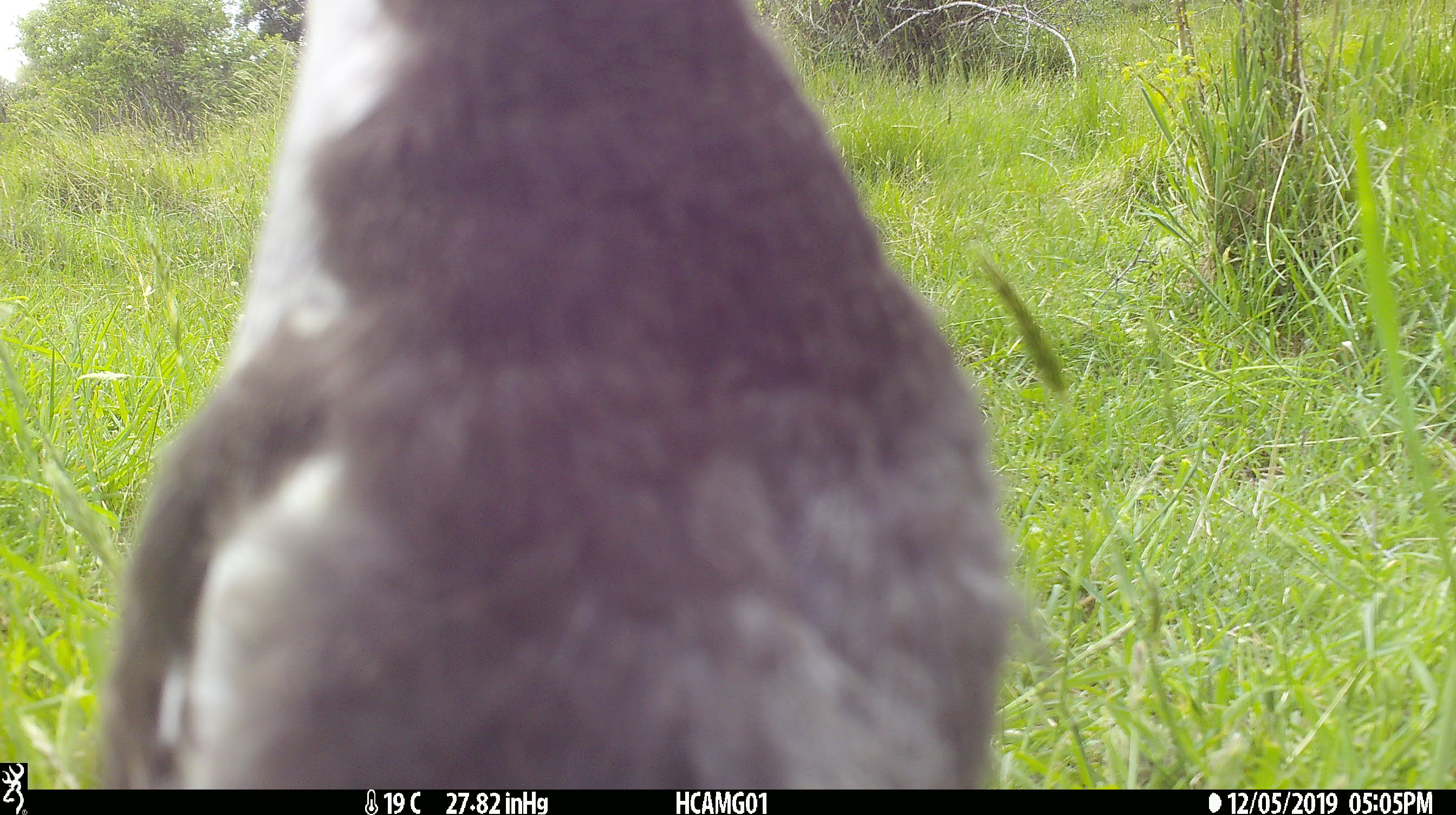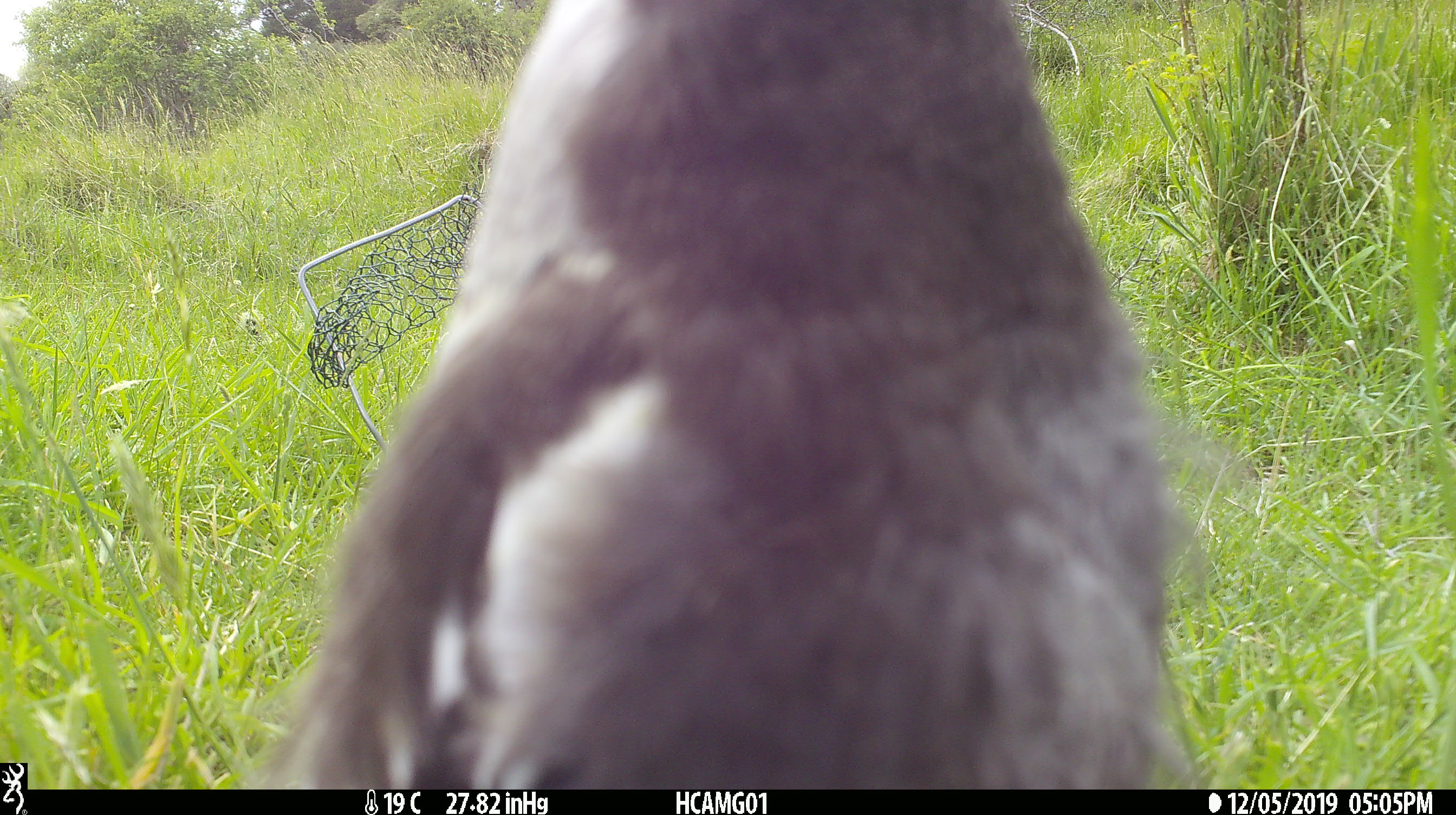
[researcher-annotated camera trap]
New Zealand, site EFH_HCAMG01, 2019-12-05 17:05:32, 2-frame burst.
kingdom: Animalia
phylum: Chordata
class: Aves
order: Passeriformes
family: Artamidae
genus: Gymnorhina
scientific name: Gymnorhina tibicen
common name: australian magpie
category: magpie